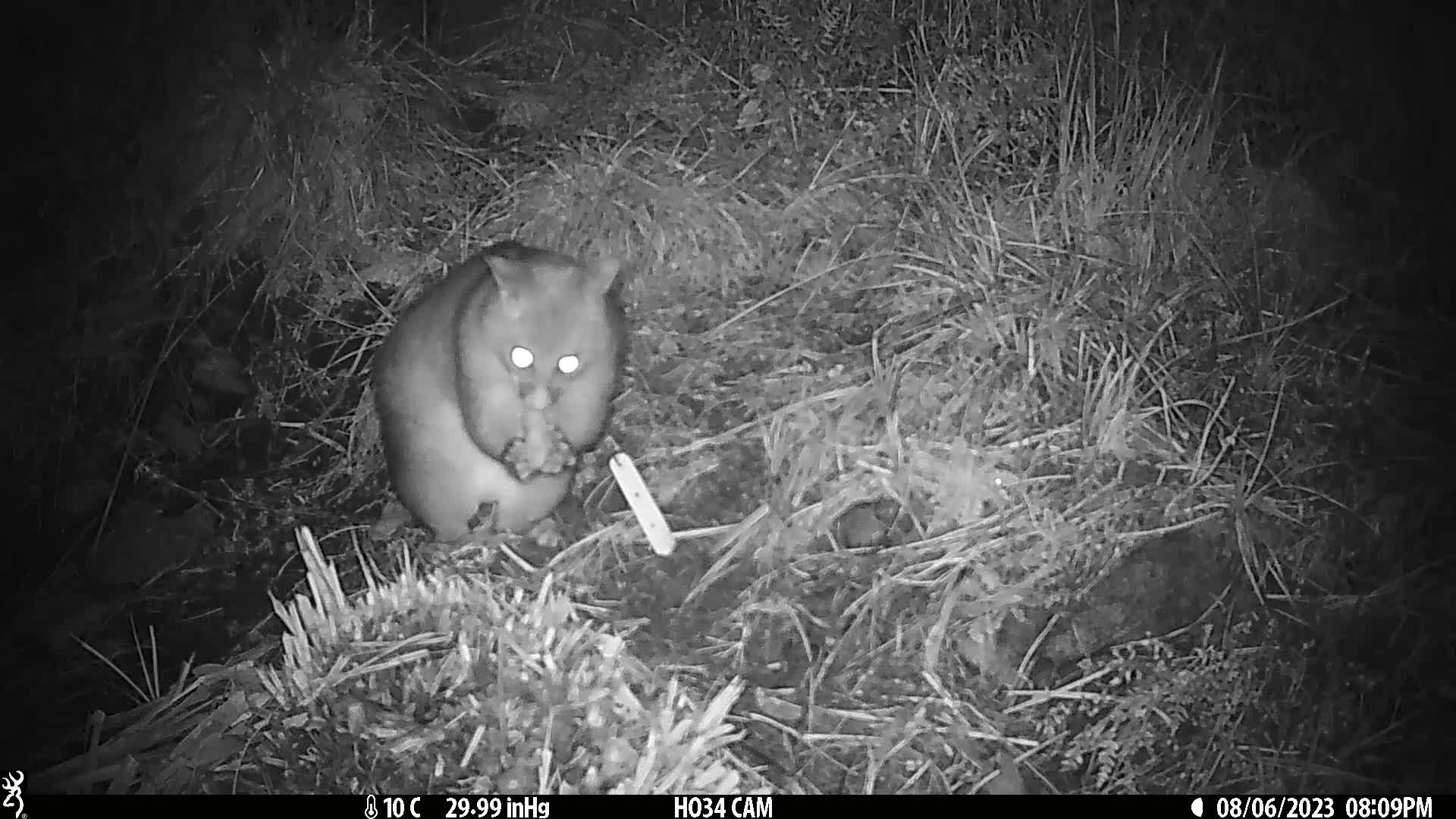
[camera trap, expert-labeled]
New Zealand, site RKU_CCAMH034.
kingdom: Animalia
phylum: Chordata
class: Mammalia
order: Diprotodontia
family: Phalangeridae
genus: Trichosurus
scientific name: Trichosurus vulpecula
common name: common brushtail possum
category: possum